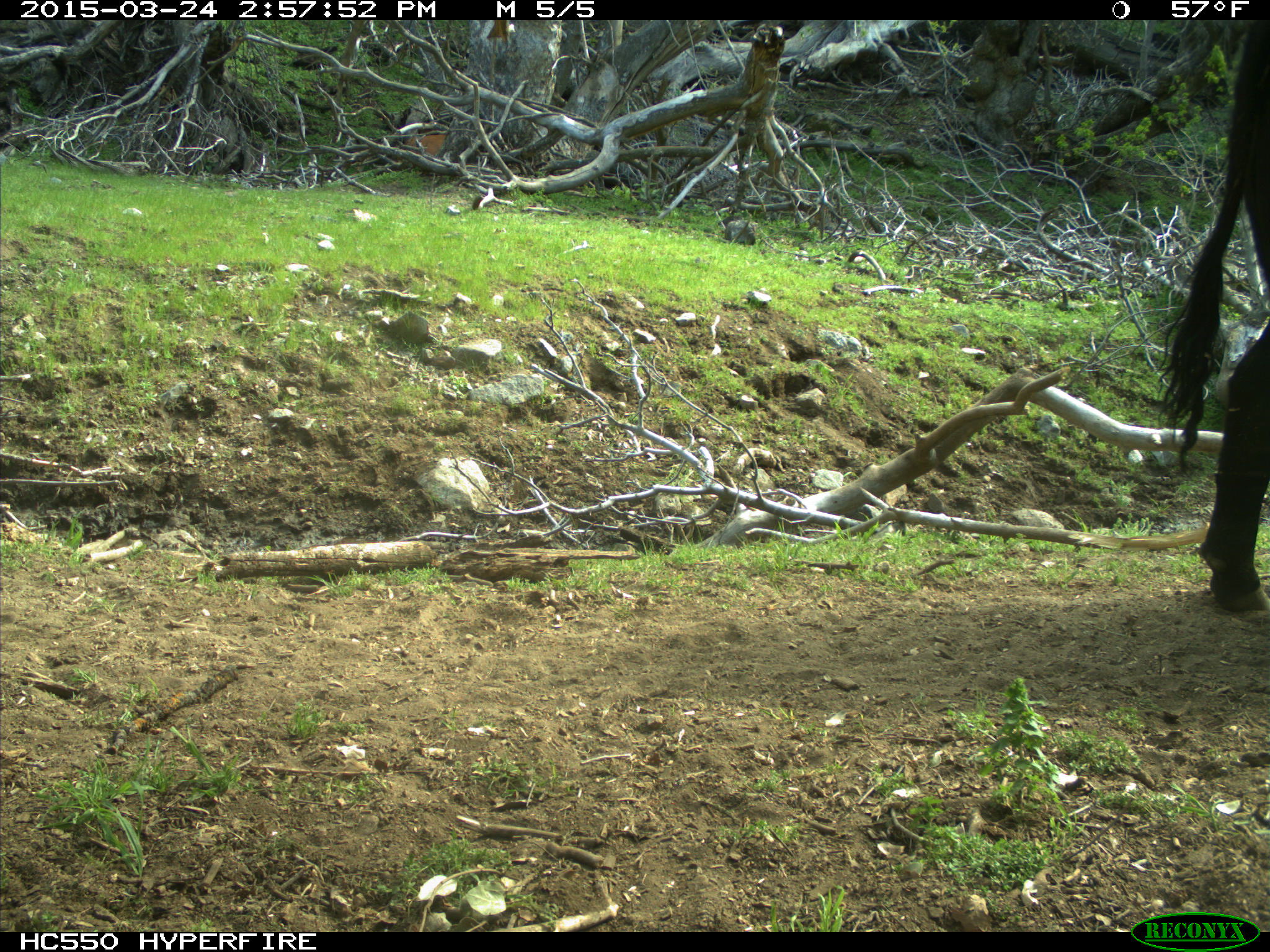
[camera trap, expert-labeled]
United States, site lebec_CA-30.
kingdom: Animalia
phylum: Chordata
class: Mammalia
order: Artiodactyla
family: Bovidae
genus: Bos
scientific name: Bos taurus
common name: domestic cow